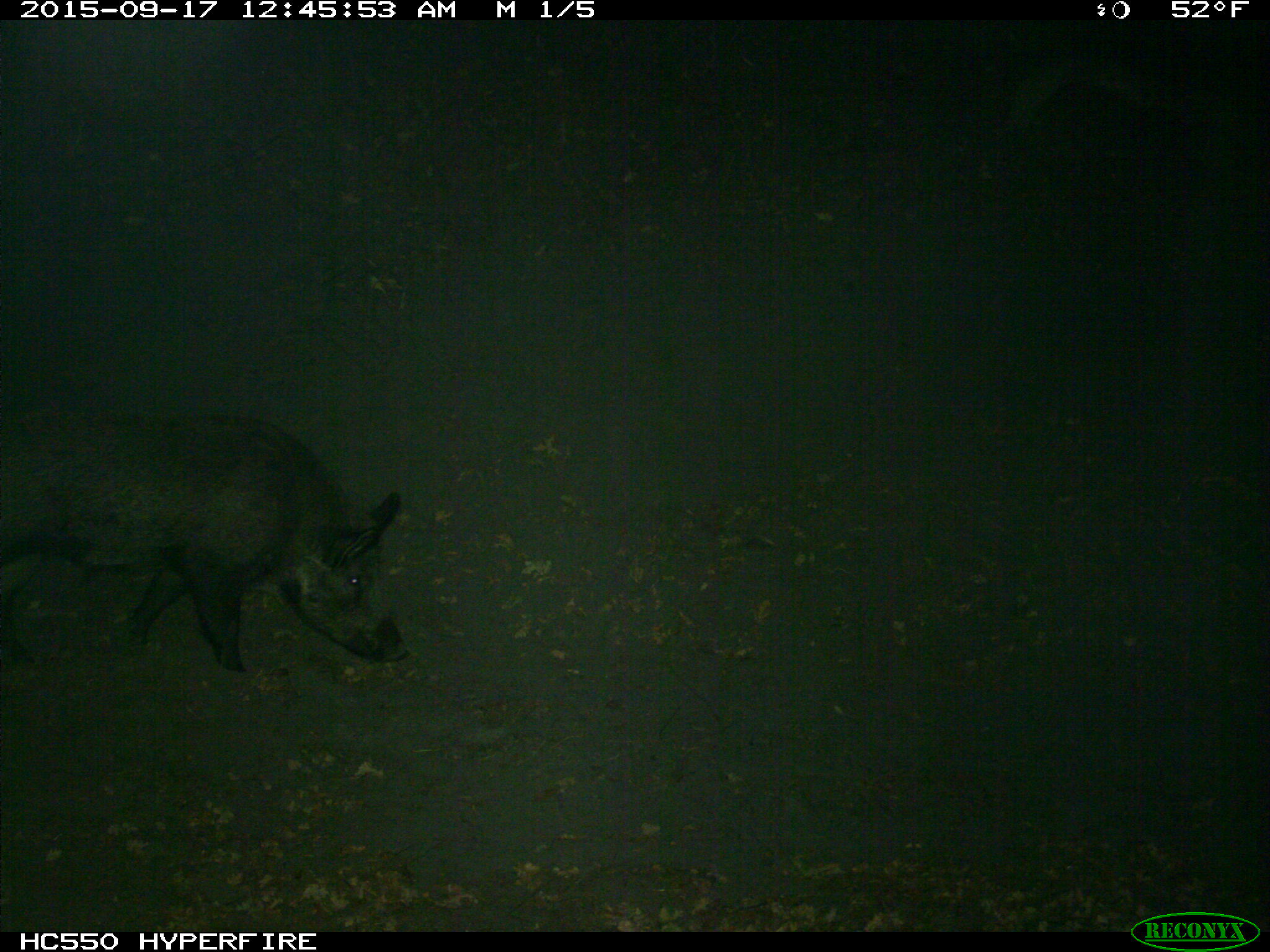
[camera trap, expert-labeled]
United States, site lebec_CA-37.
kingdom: Animalia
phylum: Chordata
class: Mammalia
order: Artiodactyla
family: Suidae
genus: Sus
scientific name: Sus scrofa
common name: wild boar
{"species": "Sus scrofa (wild boar)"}